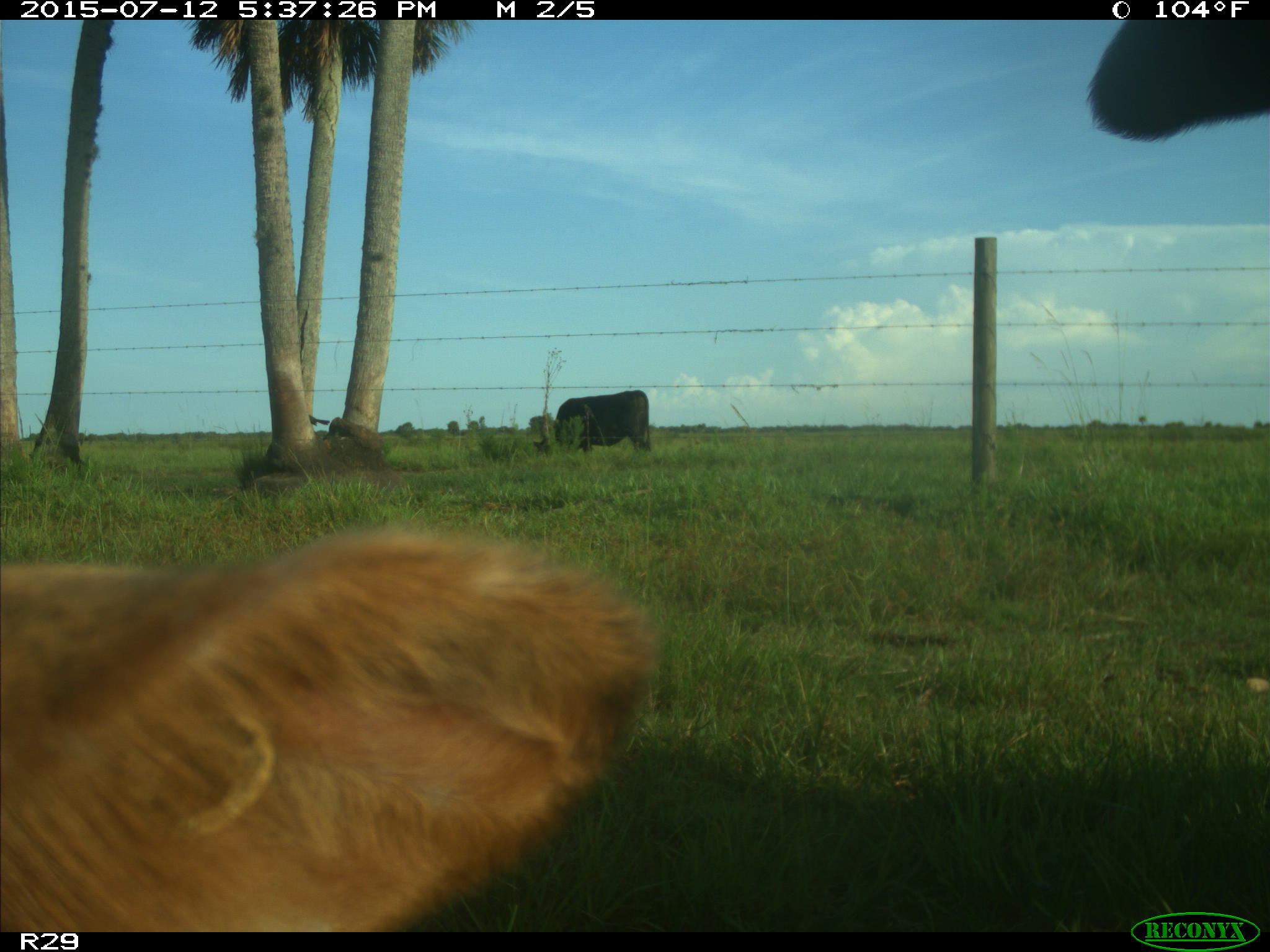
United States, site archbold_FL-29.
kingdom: Animalia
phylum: Chordata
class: Mammalia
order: Artiodactyla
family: Bovidae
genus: Bos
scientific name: Bos taurus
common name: domestic cow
Bos taurus (domestic cow).